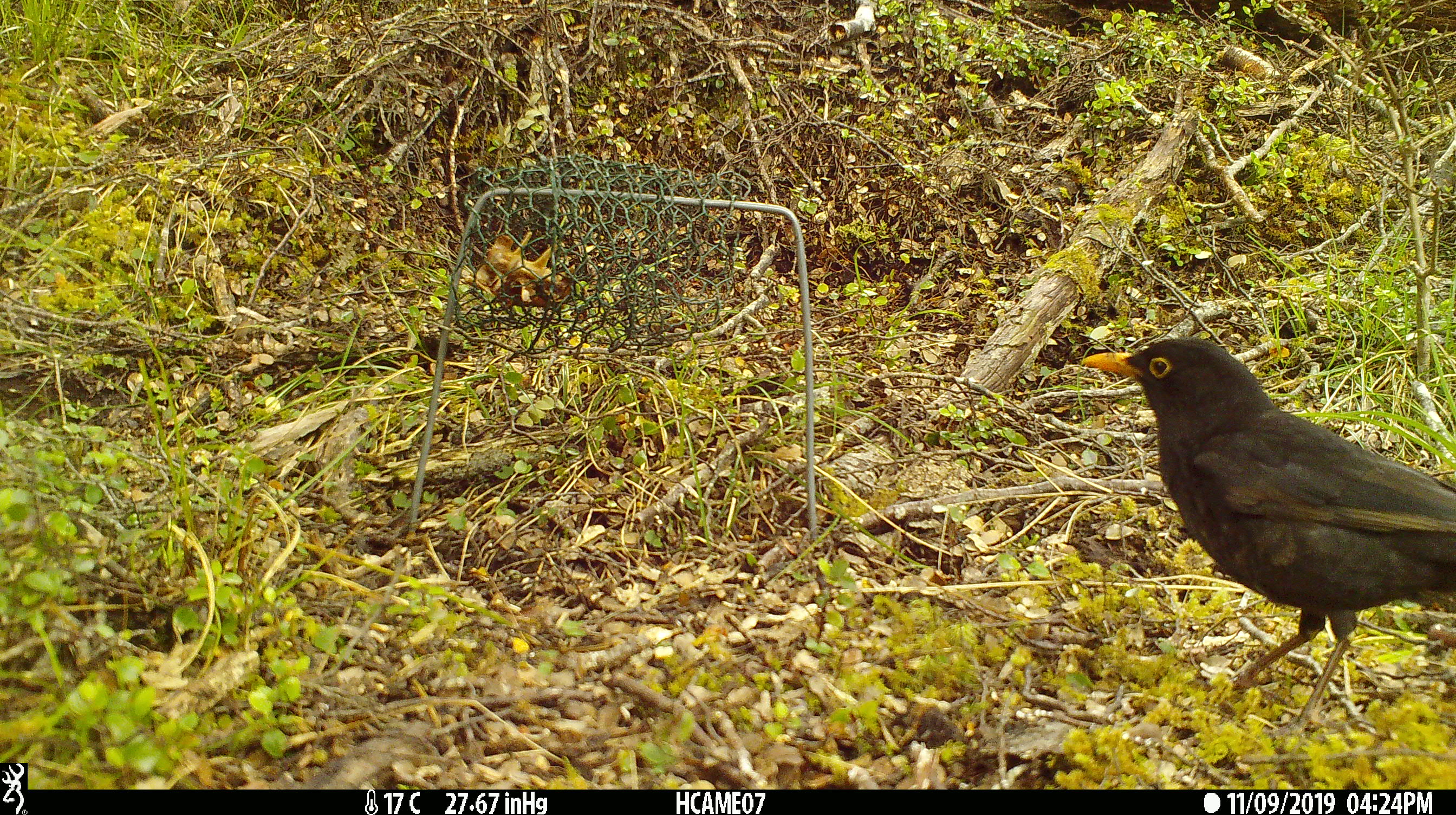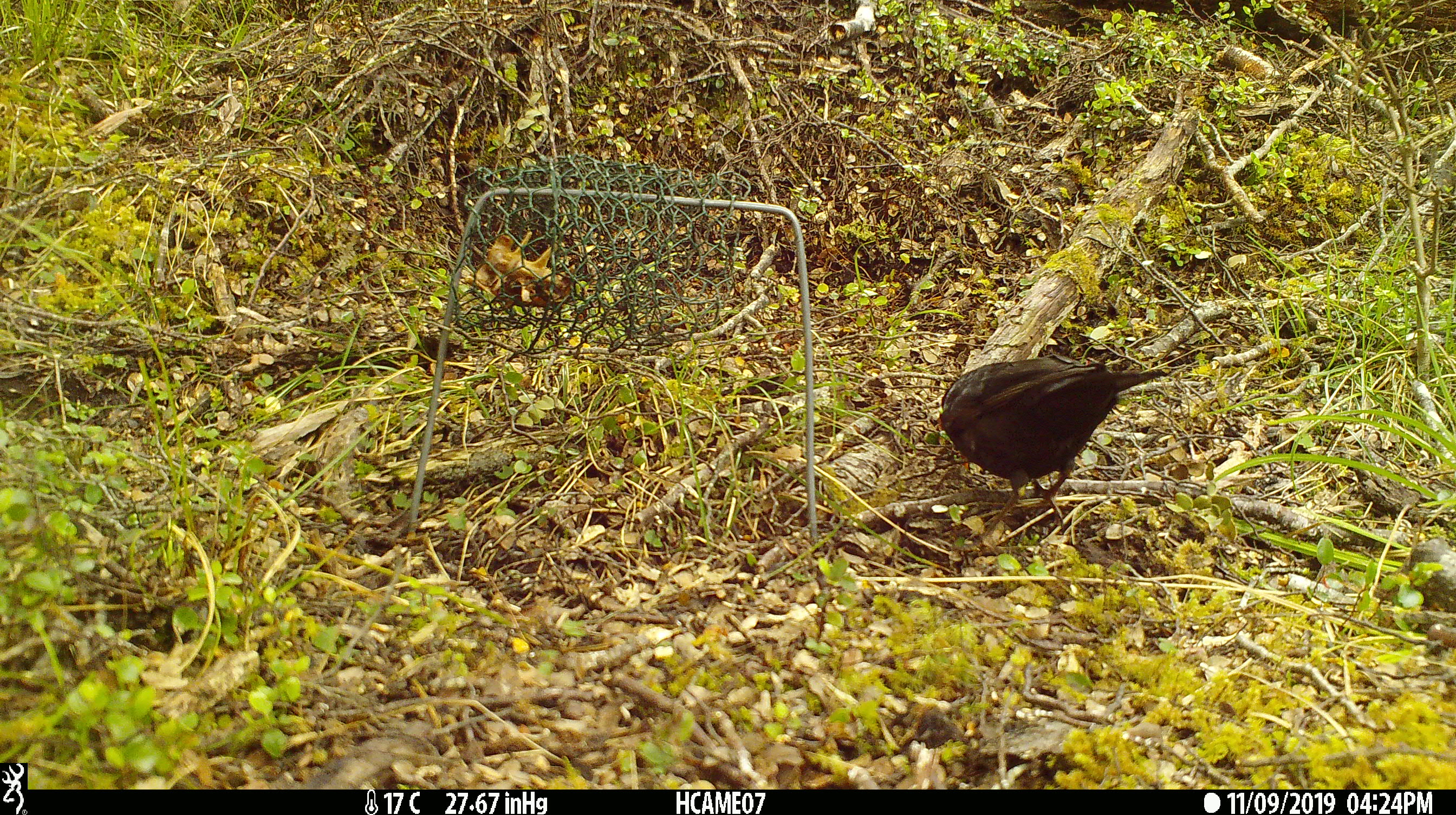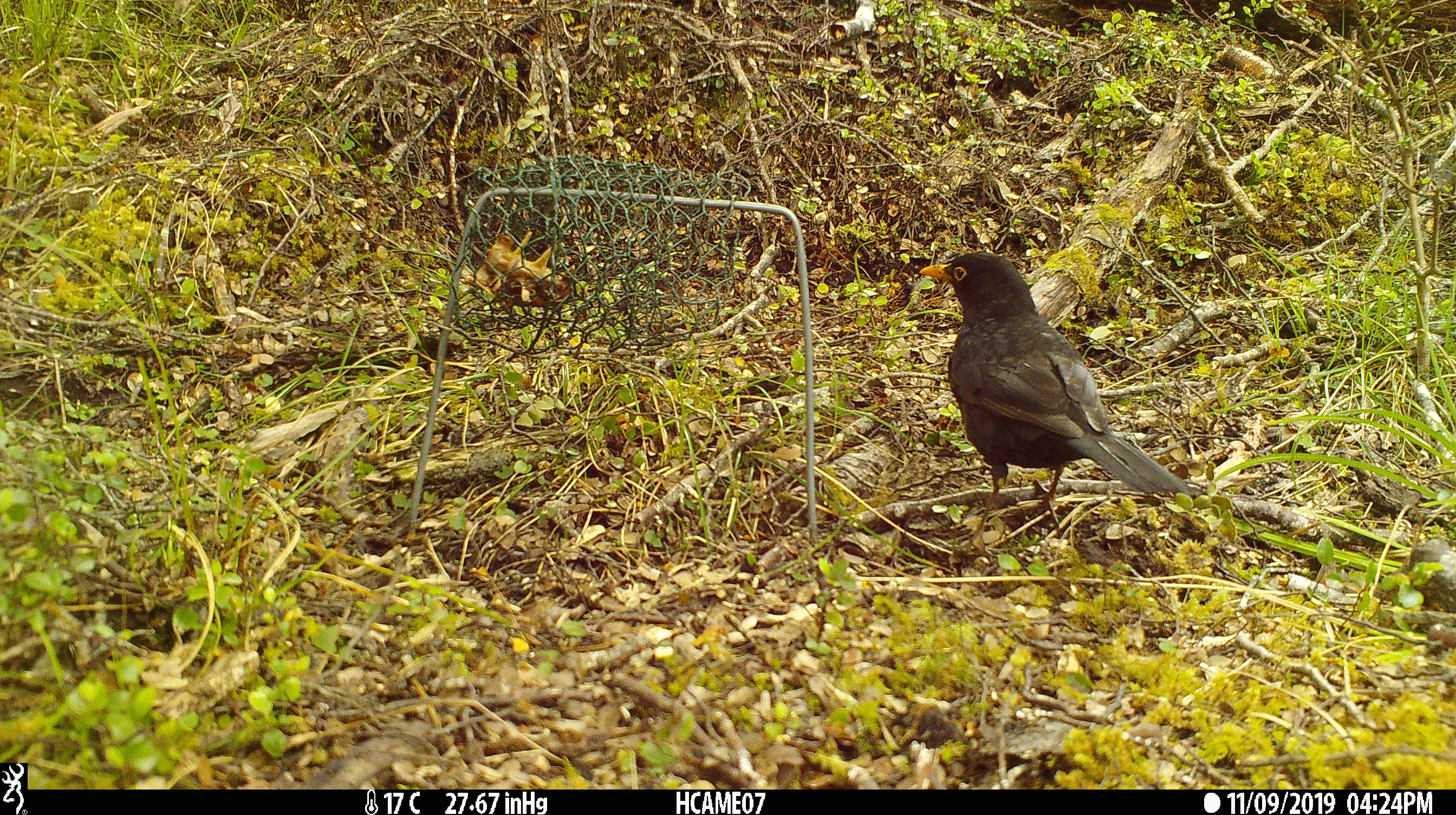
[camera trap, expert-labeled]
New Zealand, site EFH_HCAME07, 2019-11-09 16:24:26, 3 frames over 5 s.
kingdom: Animalia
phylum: Chordata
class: Aves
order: Passeriformes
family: Turdidae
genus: Turdus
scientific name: Turdus merula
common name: eurasian blackbird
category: blackbird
Blackbird (eurasian blackbird) (Turdus merula).